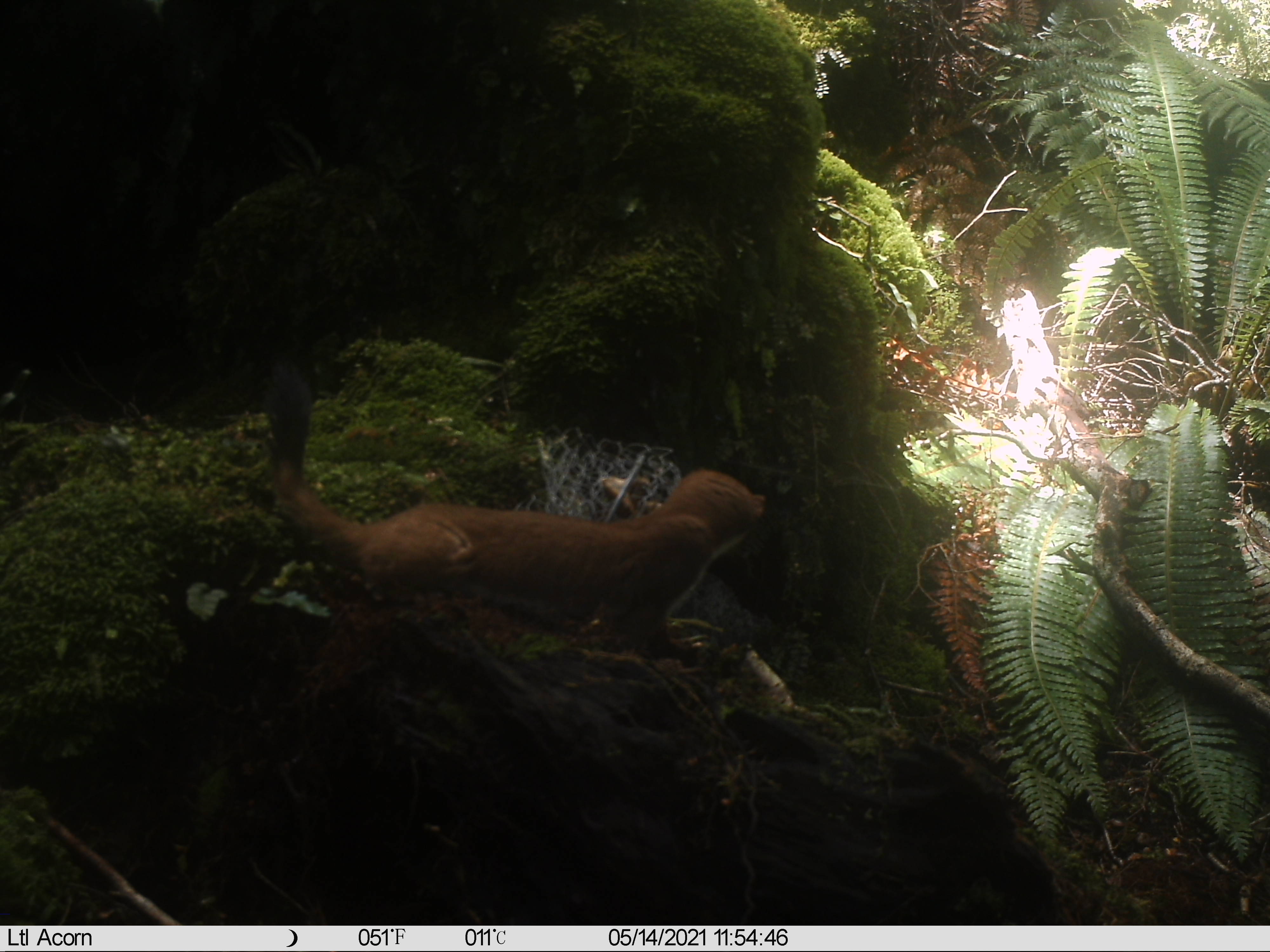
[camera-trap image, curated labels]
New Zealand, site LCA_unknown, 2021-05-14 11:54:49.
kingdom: Animalia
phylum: Chordata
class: Mammalia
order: Carnivora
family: Mustelidae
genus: Mustela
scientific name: Mustela erminea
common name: stoat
Stoat (Mustela erminea).